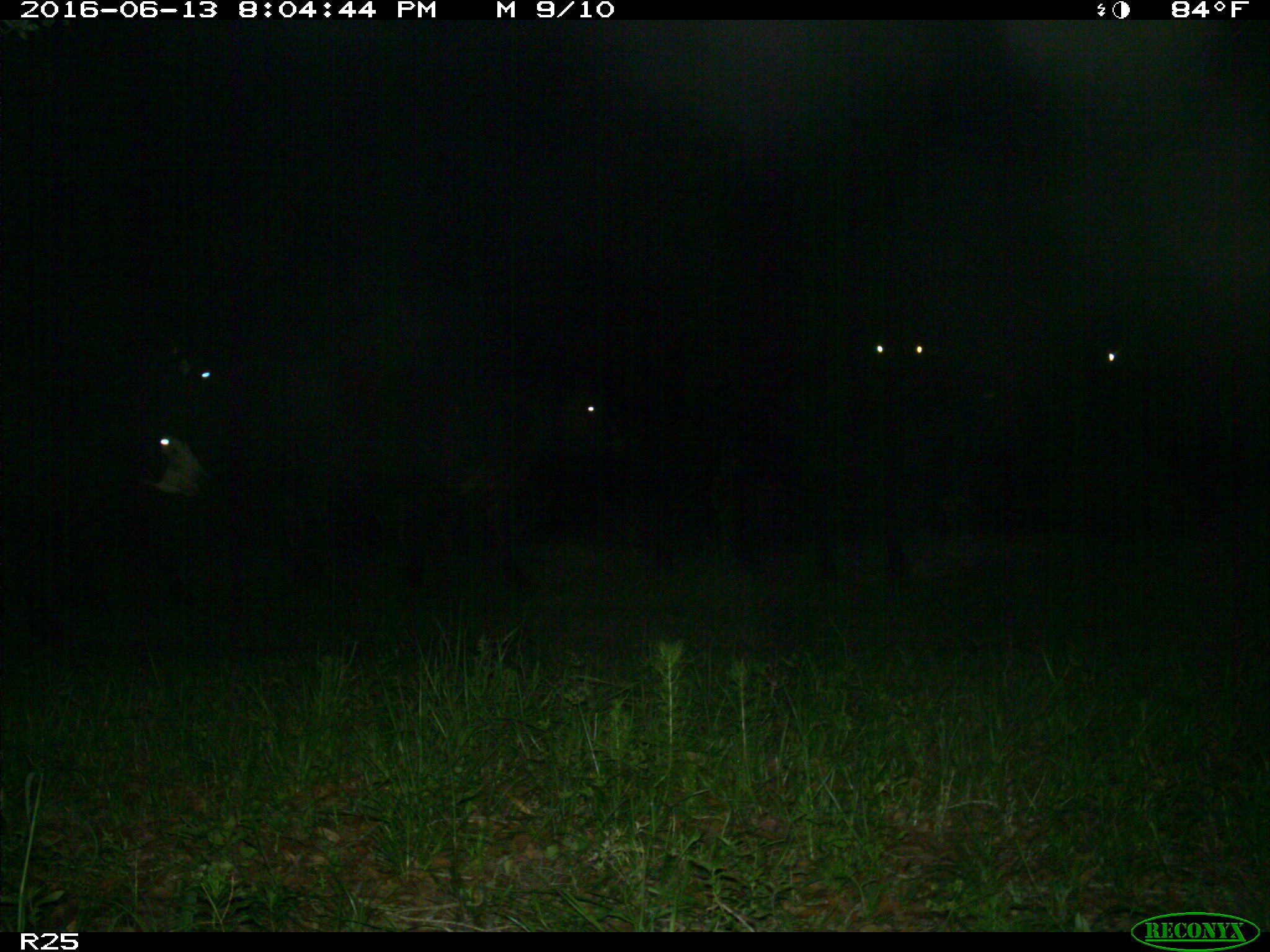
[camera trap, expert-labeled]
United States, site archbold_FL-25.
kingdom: Animalia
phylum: Chordata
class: Mammalia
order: Artiodactyla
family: Bovidae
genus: Bos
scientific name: Bos taurus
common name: domestic cow